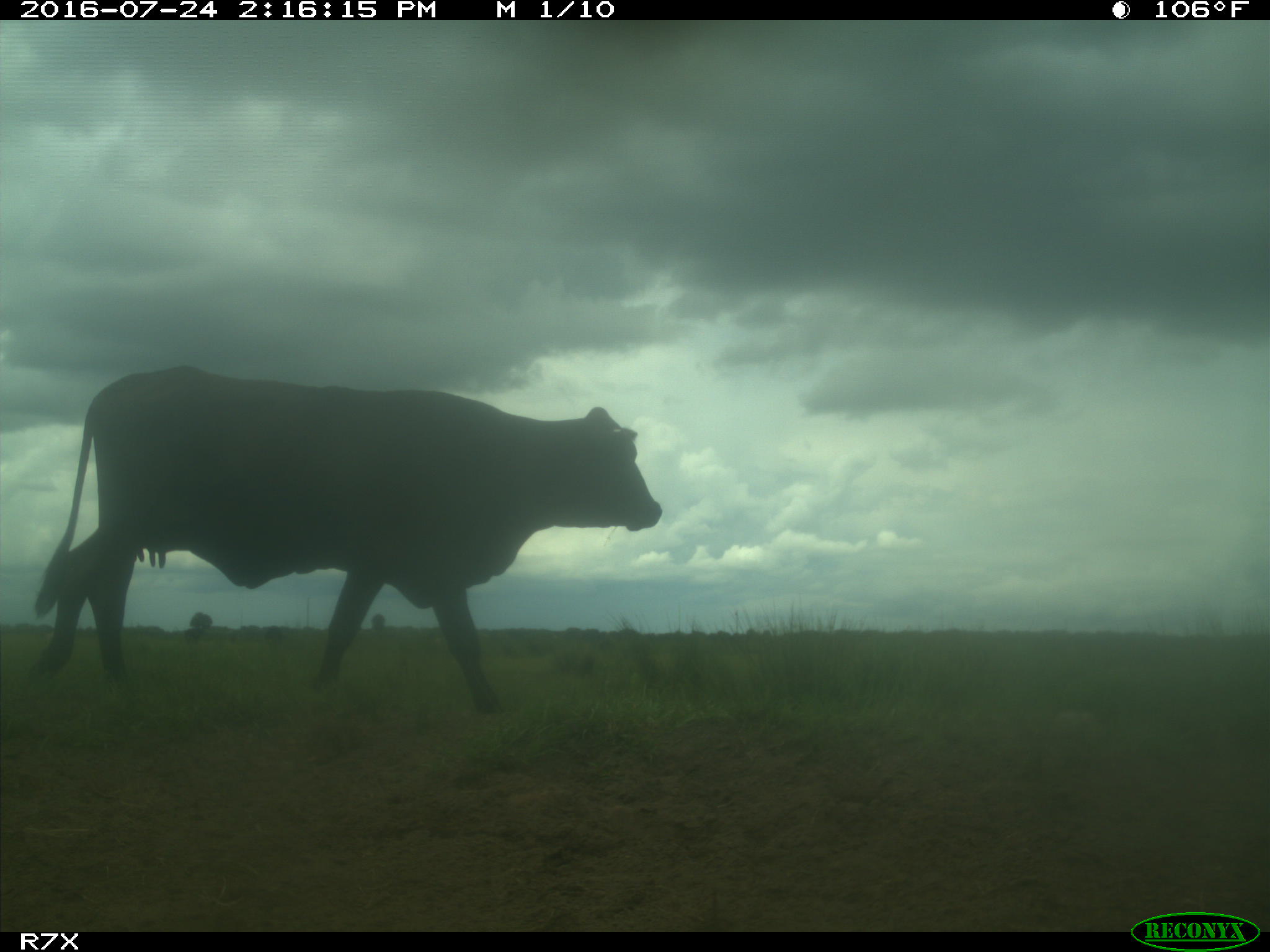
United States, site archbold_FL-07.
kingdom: Animalia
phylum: Chordata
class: Mammalia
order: Artiodactyla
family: Bovidae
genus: Bos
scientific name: Bos taurus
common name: domestic cow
Bos taurus (domestic cow).